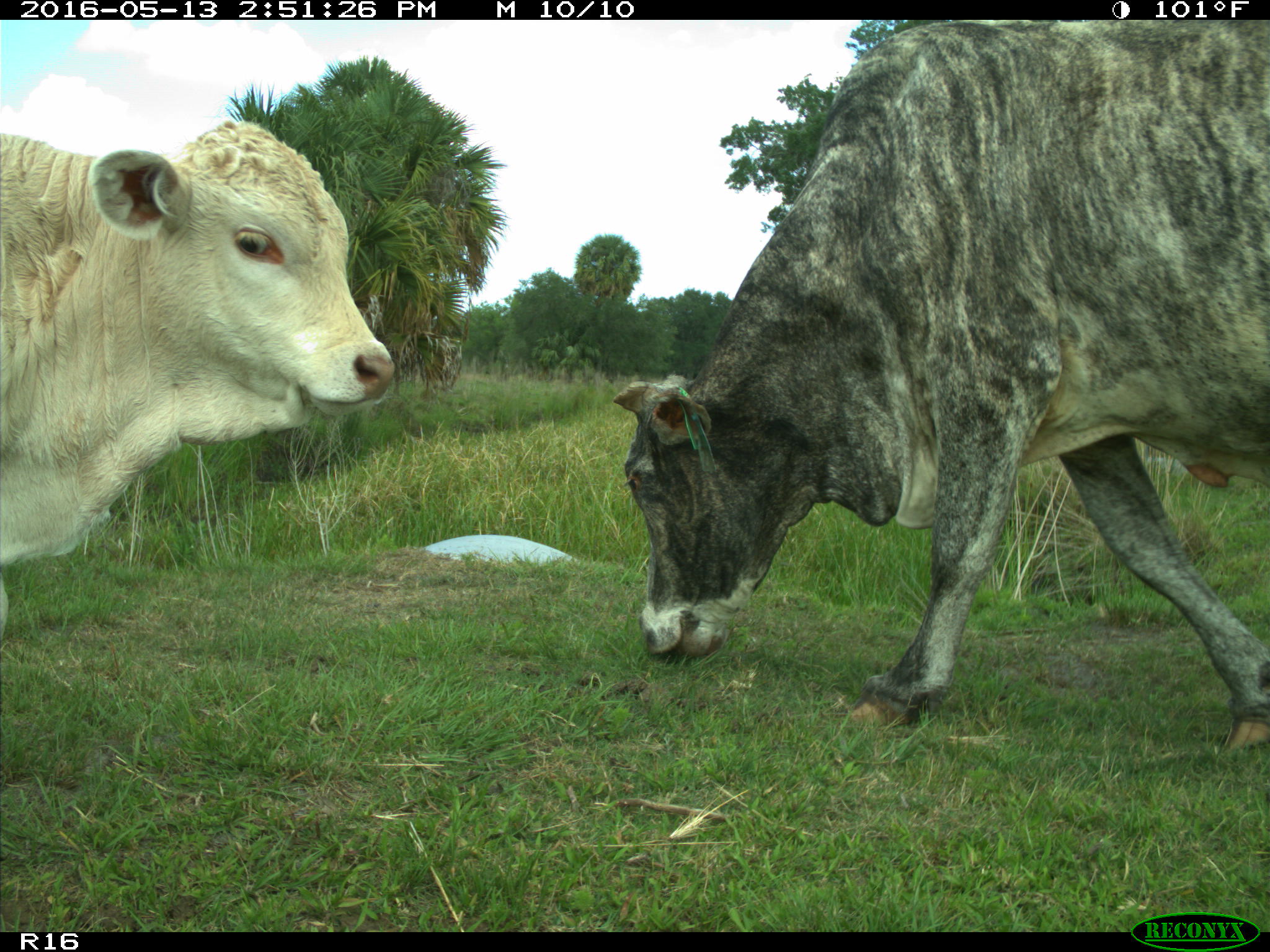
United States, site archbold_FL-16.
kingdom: Animalia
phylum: Chordata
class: Mammalia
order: Artiodactyla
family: Bovidae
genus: Bos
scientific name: Bos taurus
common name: domestic cow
Bos taurus (domestic cow).